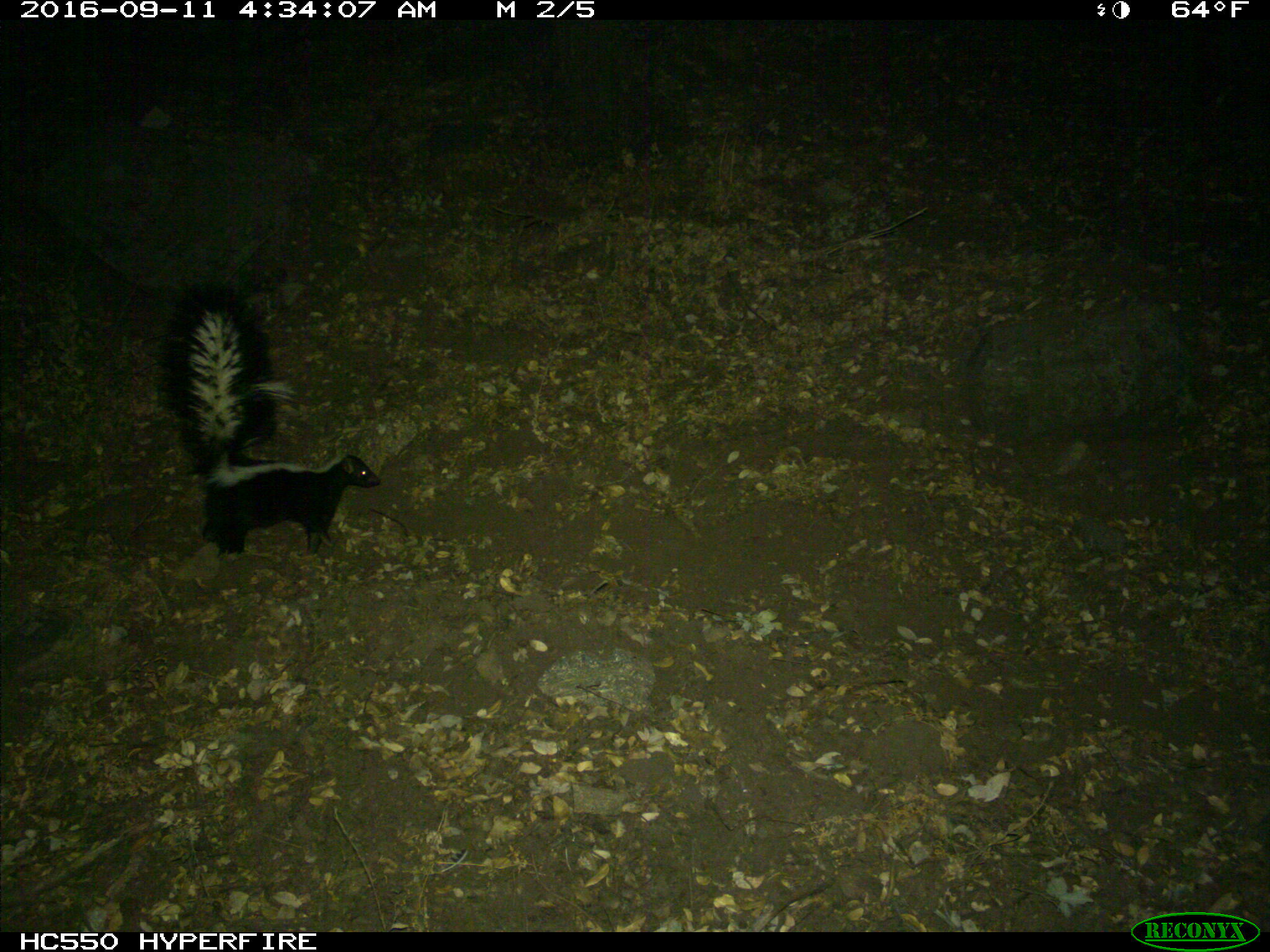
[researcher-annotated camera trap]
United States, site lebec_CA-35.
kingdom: Animalia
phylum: Chordata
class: Mammalia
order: Carnivora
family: Mephitidae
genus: Mephitis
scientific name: Mephitis mephitis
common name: striped skunk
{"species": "Mephitis mephitis (striped skunk)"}